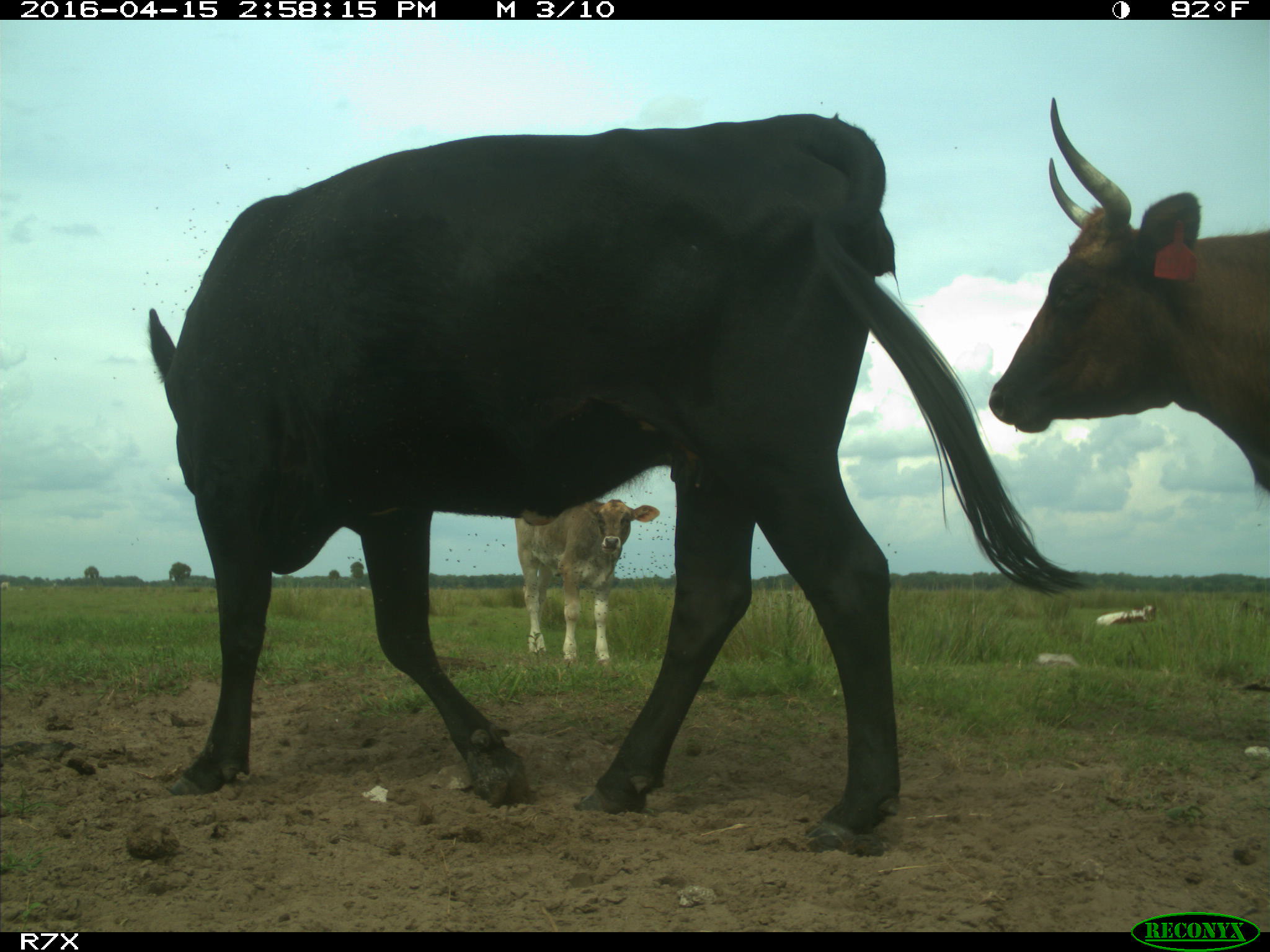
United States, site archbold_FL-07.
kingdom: Animalia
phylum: Chordata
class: Mammalia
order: Artiodactyla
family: Bovidae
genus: Bos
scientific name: Bos taurus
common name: domestic cow